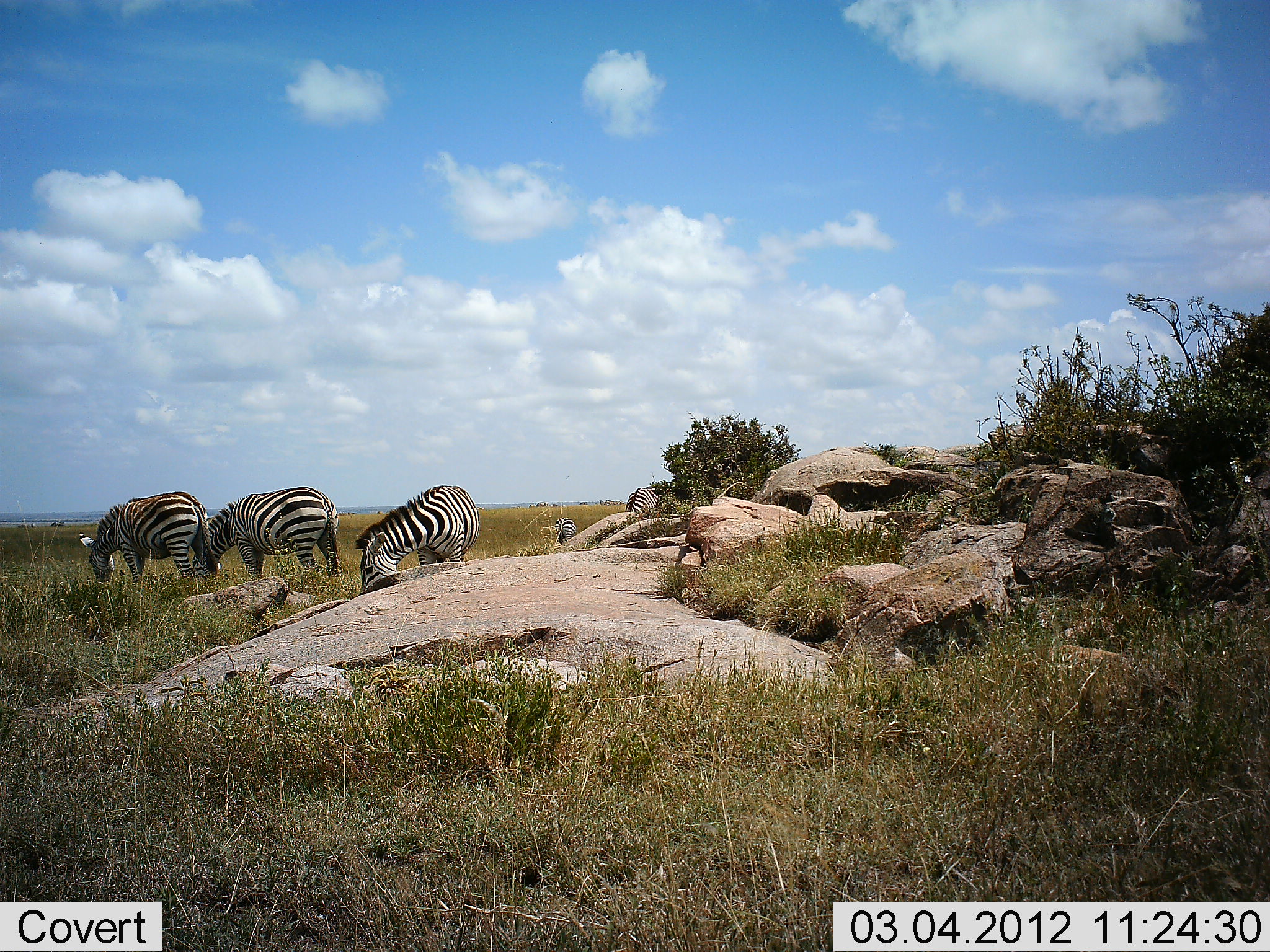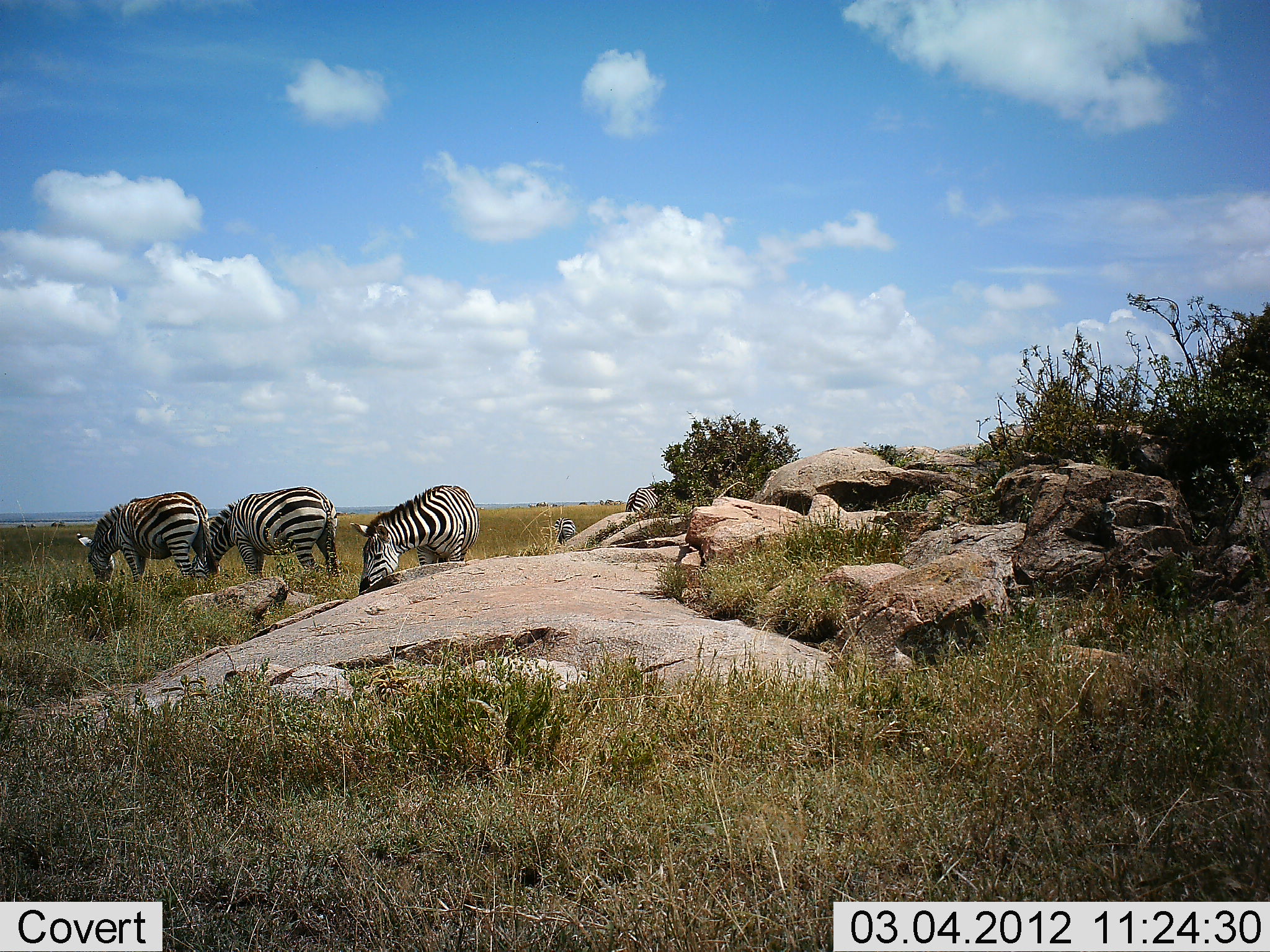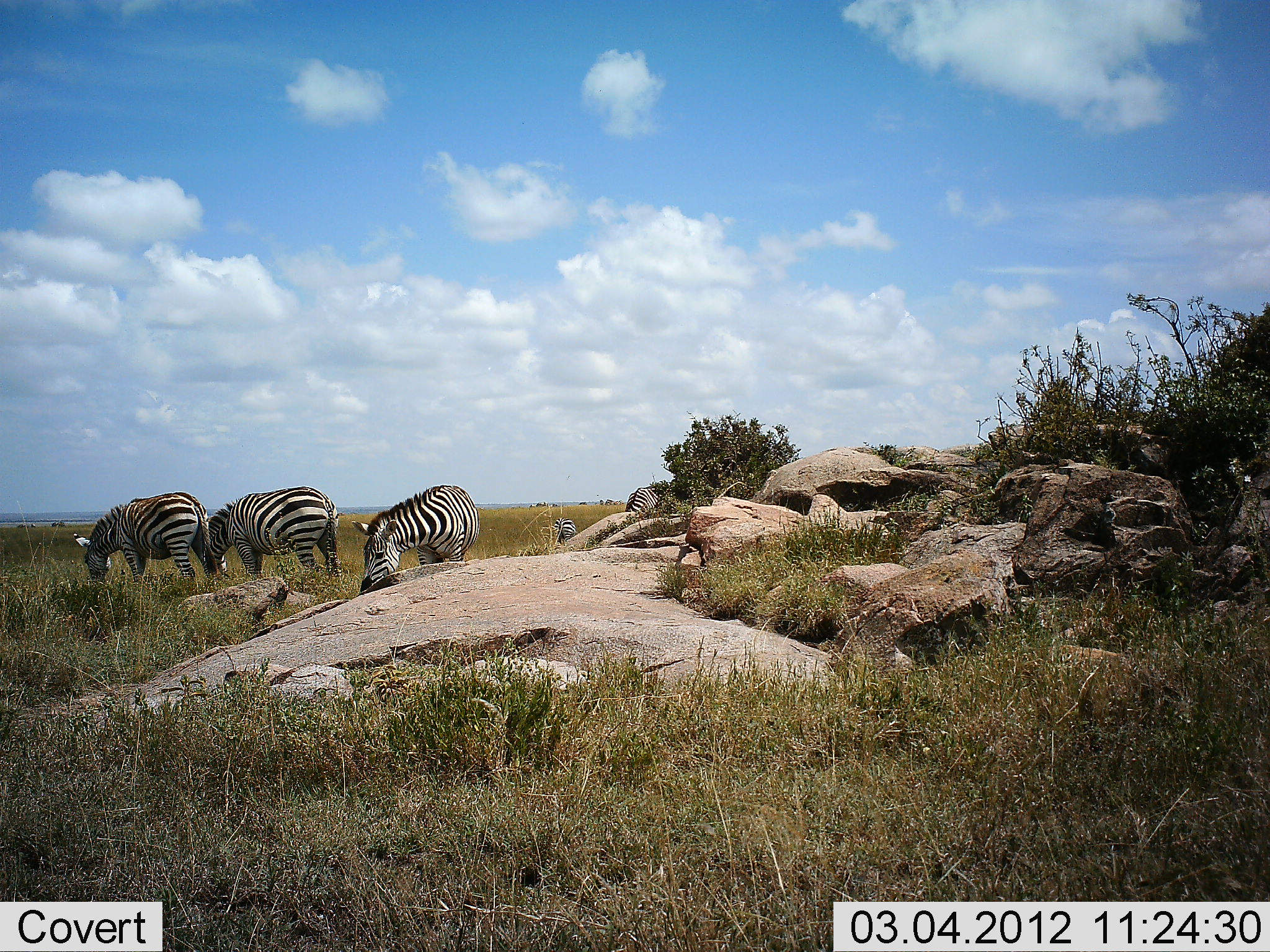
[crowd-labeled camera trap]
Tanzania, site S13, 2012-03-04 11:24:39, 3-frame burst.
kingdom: Animalia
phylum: Chordata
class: Mammalia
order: Perissodactyla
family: Equidae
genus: Equus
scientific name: Equus quagga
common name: plains zebra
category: zebra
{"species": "zebra (plains zebra) (Equus quagga)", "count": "4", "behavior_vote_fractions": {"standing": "26%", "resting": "0%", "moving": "0%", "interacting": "0%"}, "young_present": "11%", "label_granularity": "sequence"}